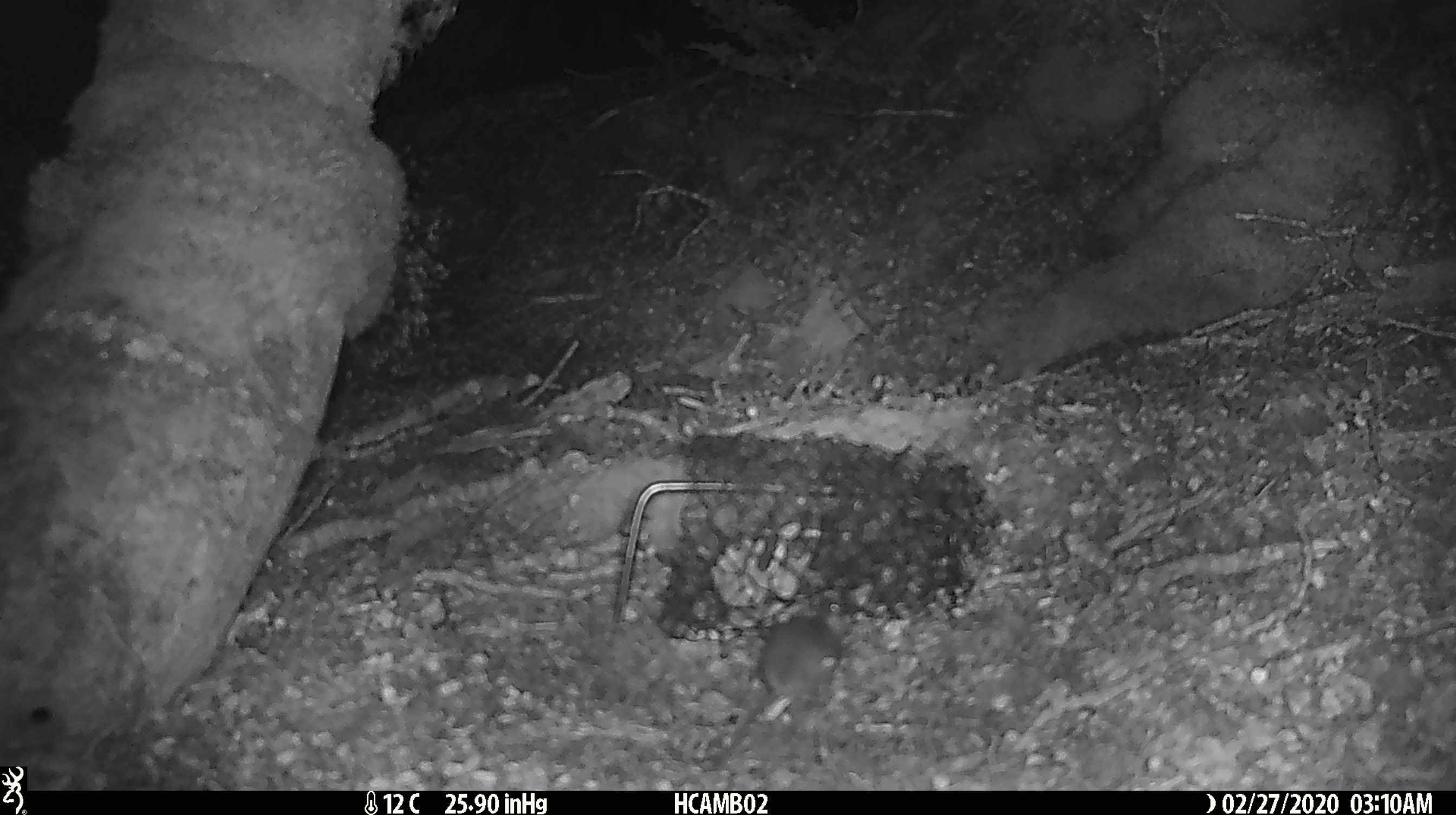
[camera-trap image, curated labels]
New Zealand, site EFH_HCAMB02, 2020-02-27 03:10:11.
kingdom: Animalia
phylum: Chordata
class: Mammalia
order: Rodentia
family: Muridae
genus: Mus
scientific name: Mus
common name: mouse